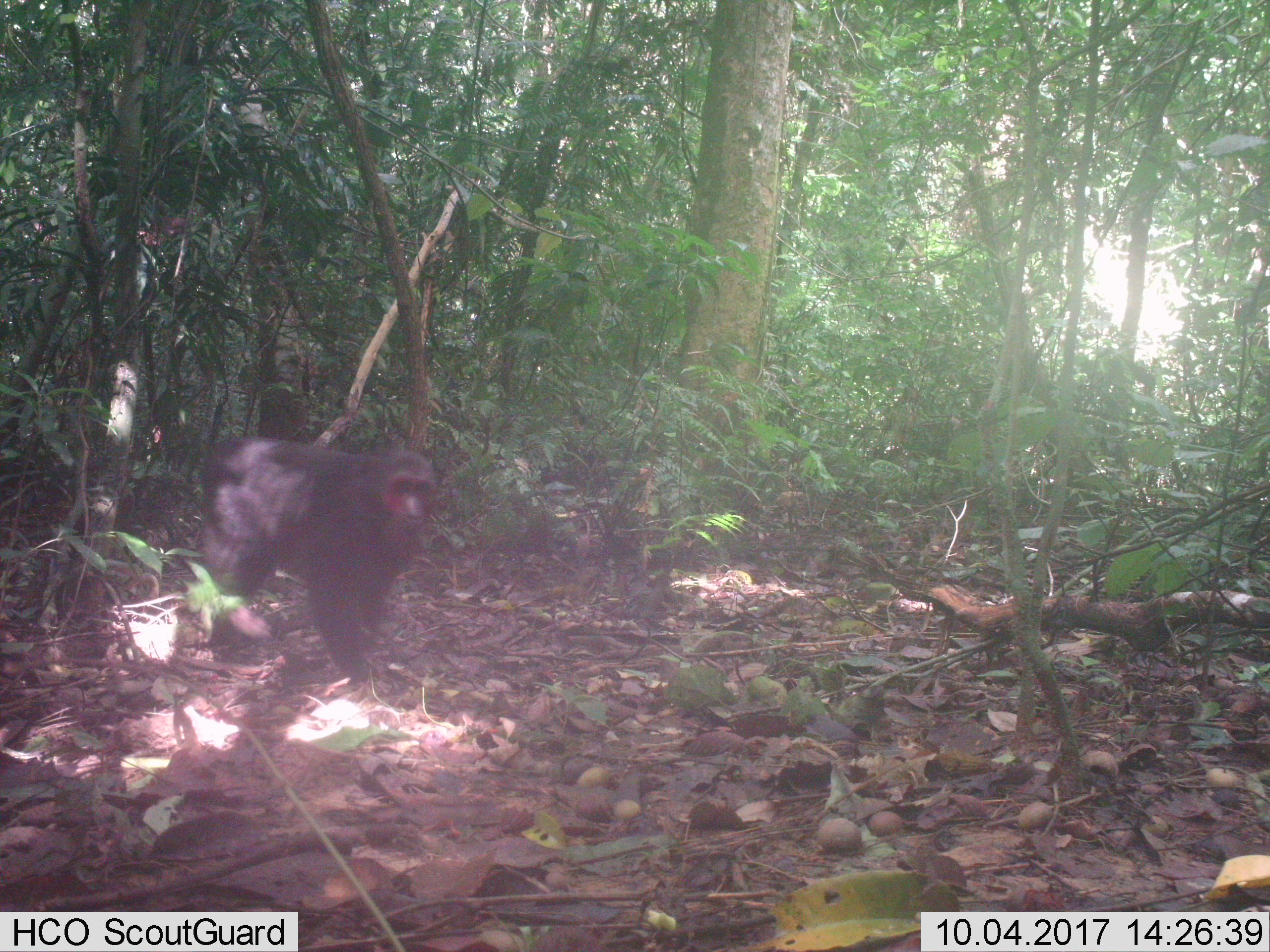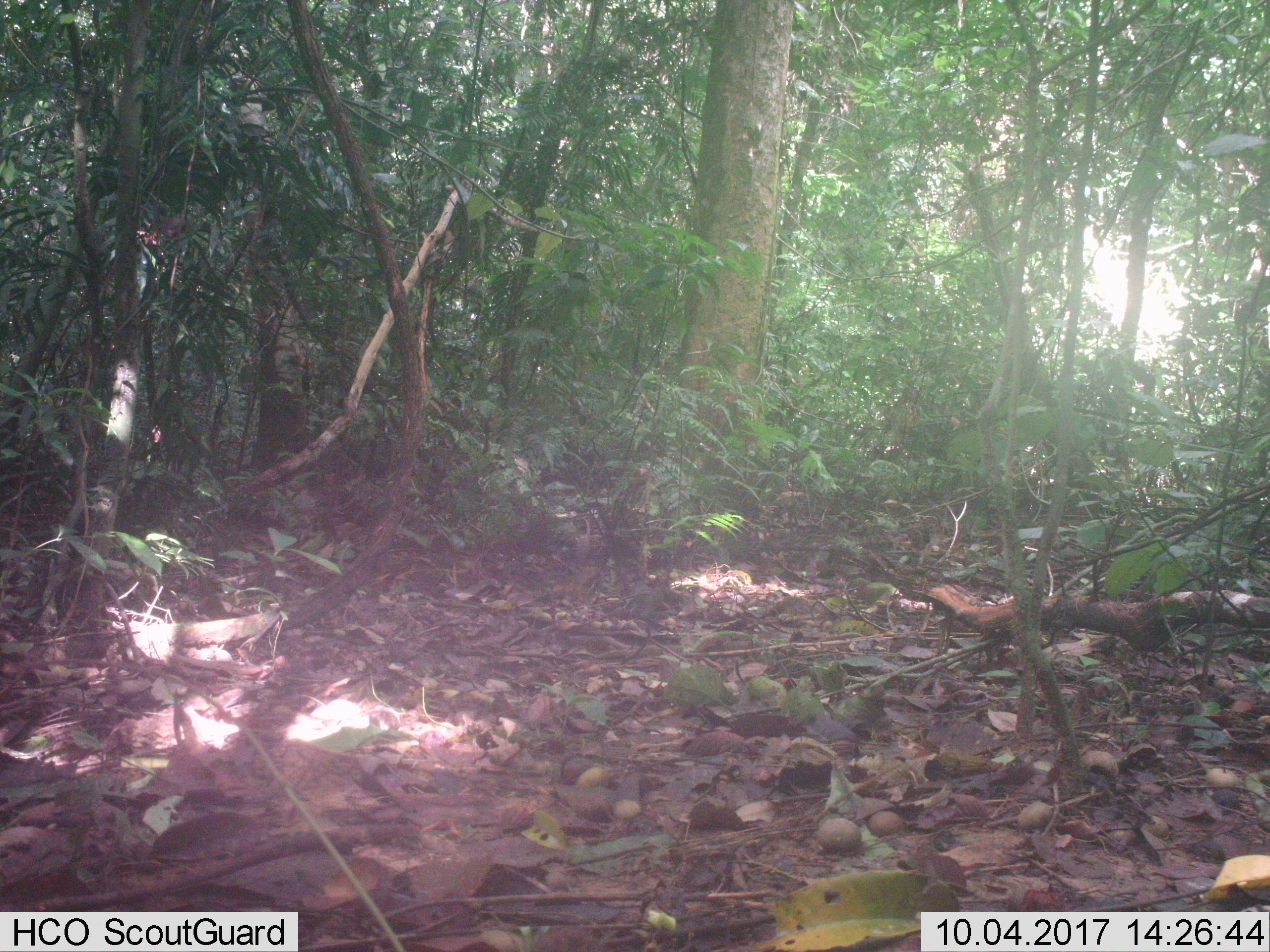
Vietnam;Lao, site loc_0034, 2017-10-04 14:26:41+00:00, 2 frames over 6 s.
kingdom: Animalia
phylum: Chordata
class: Mammalia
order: Primates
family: Cercopithecidae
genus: Macaca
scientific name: Macaca arctoides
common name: stump-tailed macaque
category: stump tailed macaque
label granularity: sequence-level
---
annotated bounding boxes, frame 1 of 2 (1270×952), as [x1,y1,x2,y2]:
stump tailed macaque: [194,434,437,685]